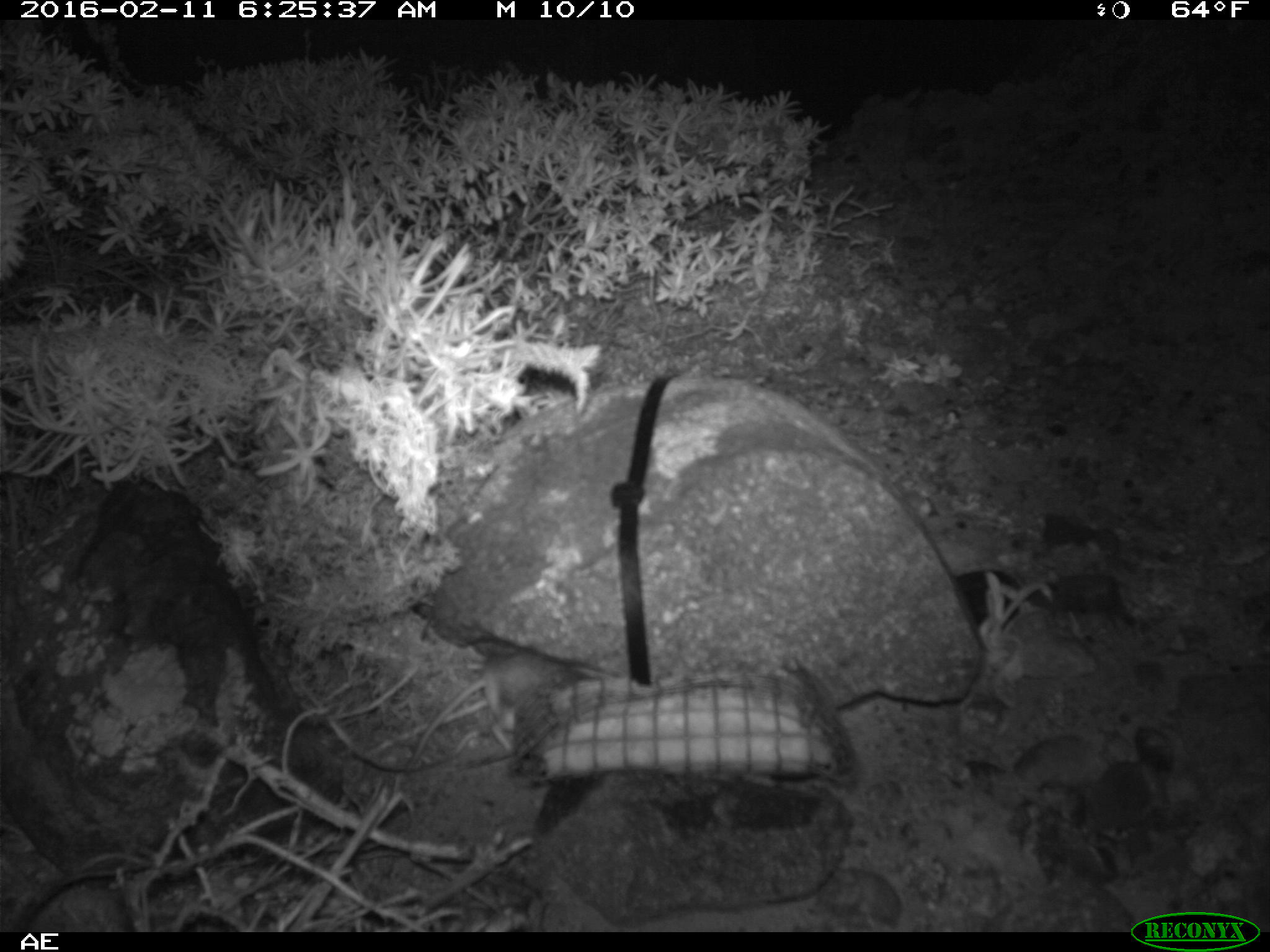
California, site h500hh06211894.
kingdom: Animalia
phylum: Chordata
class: Mammalia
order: Rodentia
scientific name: Rodentia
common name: rodent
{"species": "rodent (Rodentia)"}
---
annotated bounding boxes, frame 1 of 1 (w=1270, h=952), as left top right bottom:
rodent: 407 650 575 772